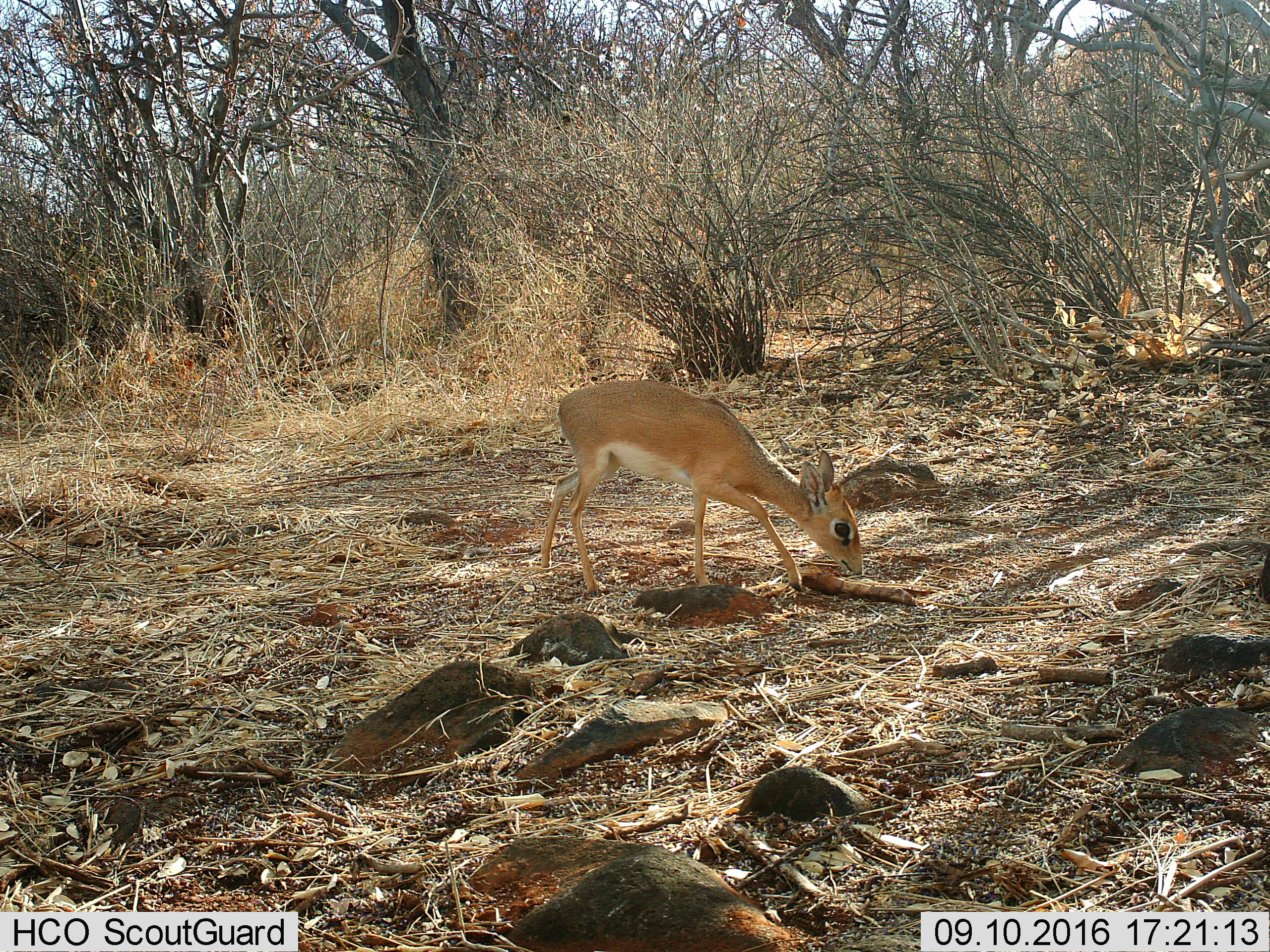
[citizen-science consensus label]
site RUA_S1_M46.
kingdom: Animalia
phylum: Chordata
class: Mammalia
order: Artiodactyla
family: Bovidae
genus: Madoqua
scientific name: Madoqua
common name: dik-dik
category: dikdik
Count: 1.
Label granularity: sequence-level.